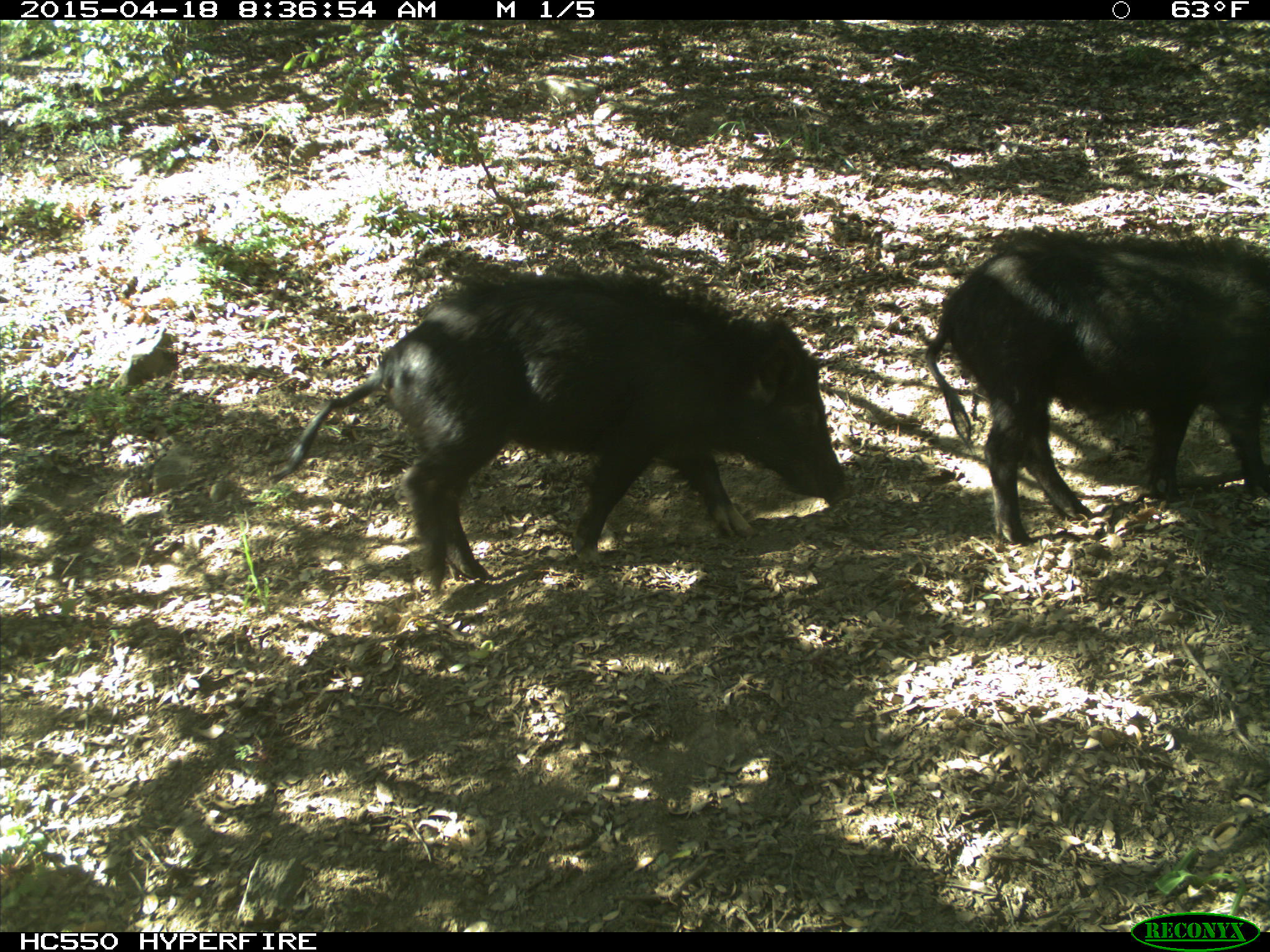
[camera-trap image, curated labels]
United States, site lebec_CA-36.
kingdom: Animalia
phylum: Chordata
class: Mammalia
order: Artiodactyla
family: Suidae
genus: Sus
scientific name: Sus scrofa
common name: wild boar